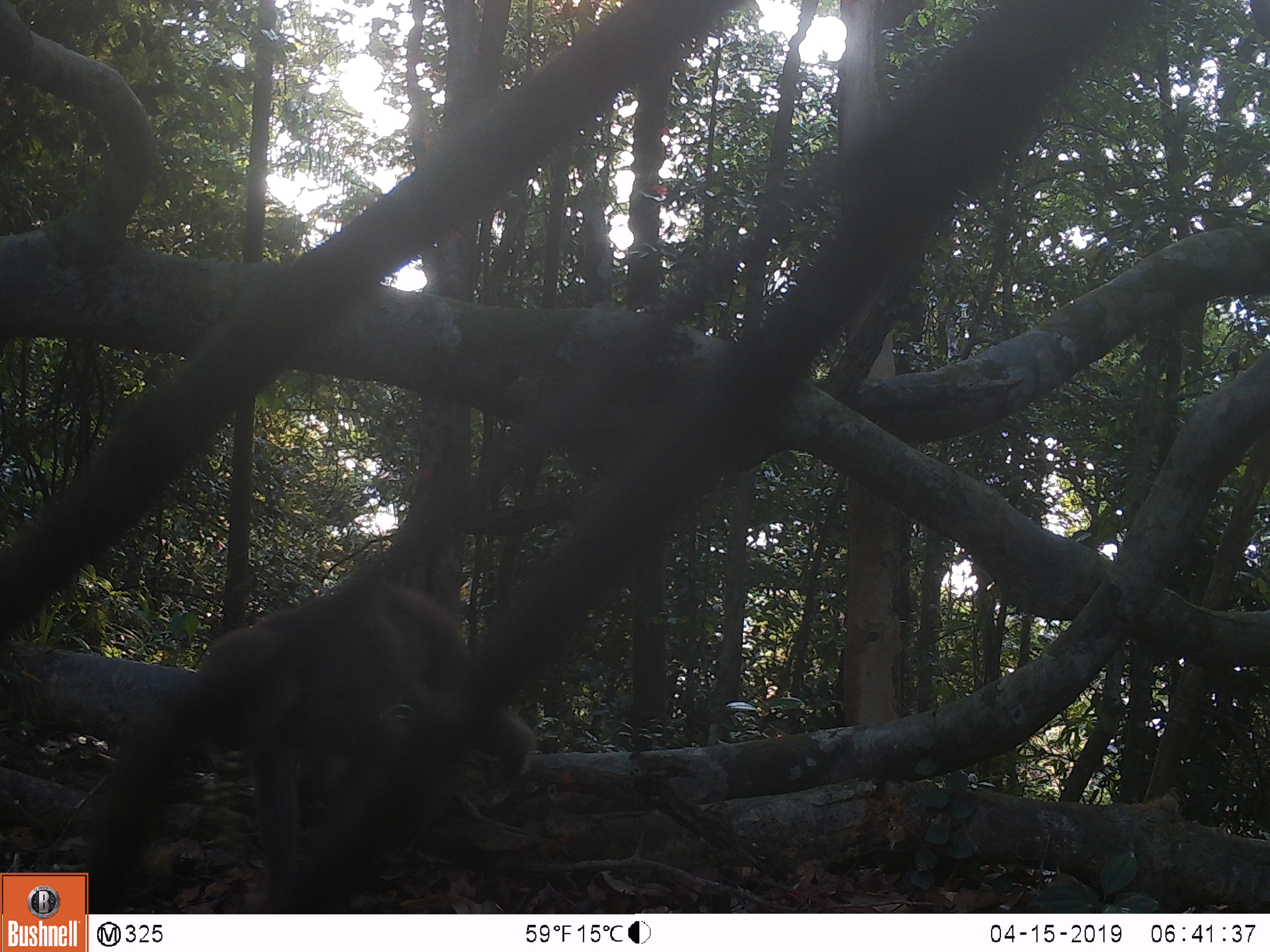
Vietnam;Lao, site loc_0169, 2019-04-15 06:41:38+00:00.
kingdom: Animalia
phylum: Chordata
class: Mammalia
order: Primates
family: Cercopithecidae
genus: Macaca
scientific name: Macaca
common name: macaques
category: assam or rhesus macaque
Assam or rhesus macaque (macaques) (Macaca). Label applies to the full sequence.